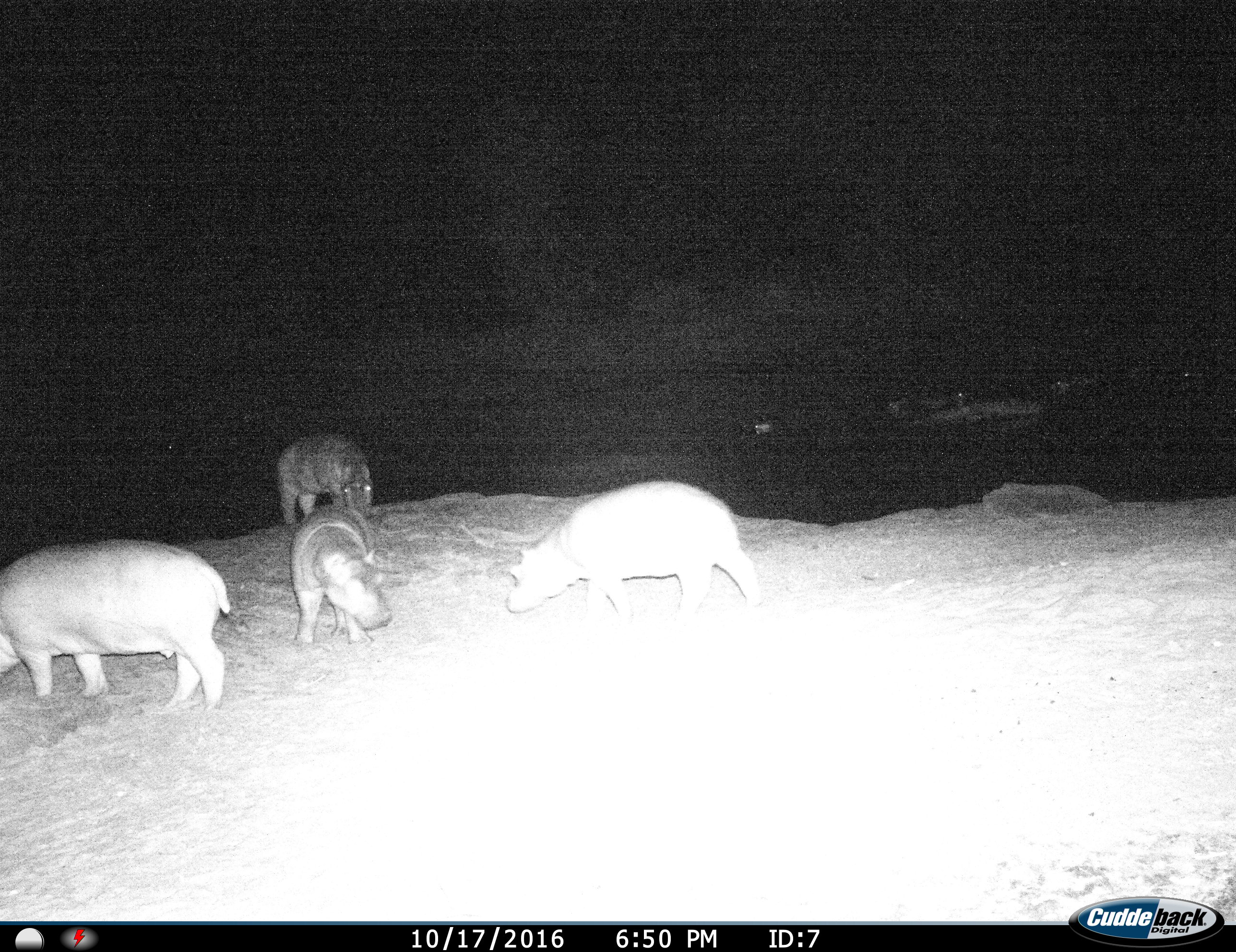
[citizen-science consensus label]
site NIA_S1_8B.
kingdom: Animalia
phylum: Chordata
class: Mammalia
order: Artiodactyla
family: Hippopotamidae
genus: Hippopotamus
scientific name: Hippopotamus amphibius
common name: hippopotamus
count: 4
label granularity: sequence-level